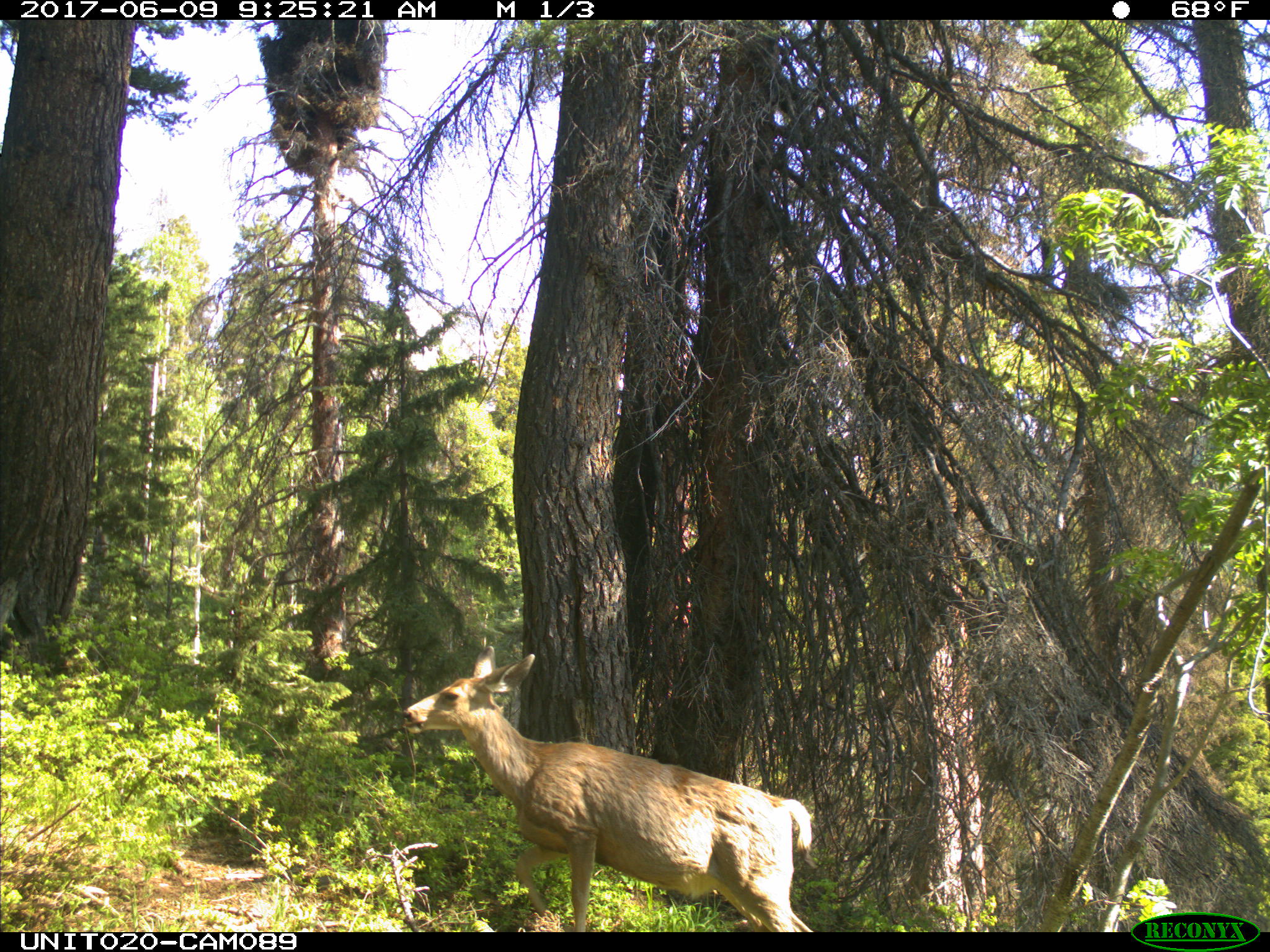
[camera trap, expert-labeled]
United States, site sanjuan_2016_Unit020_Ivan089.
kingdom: Animalia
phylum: Chordata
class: Mammalia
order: Artiodactyla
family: Cervidae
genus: Odocoileus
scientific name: Odocoileus hemionus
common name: mule deer